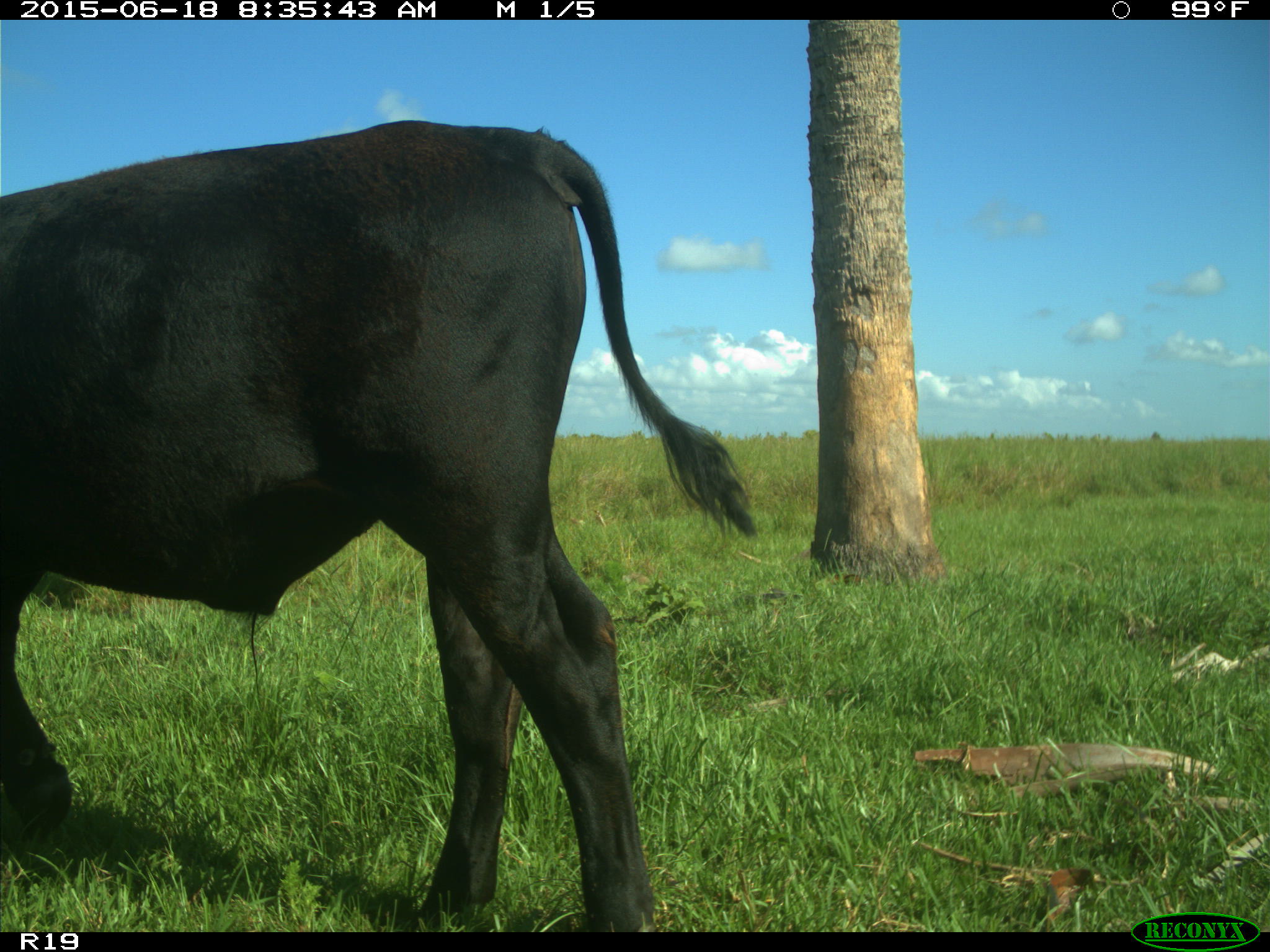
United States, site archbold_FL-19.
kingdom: Animalia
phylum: Chordata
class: Mammalia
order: Artiodactyla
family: Bovidae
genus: Bos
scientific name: Bos taurus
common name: domestic cow